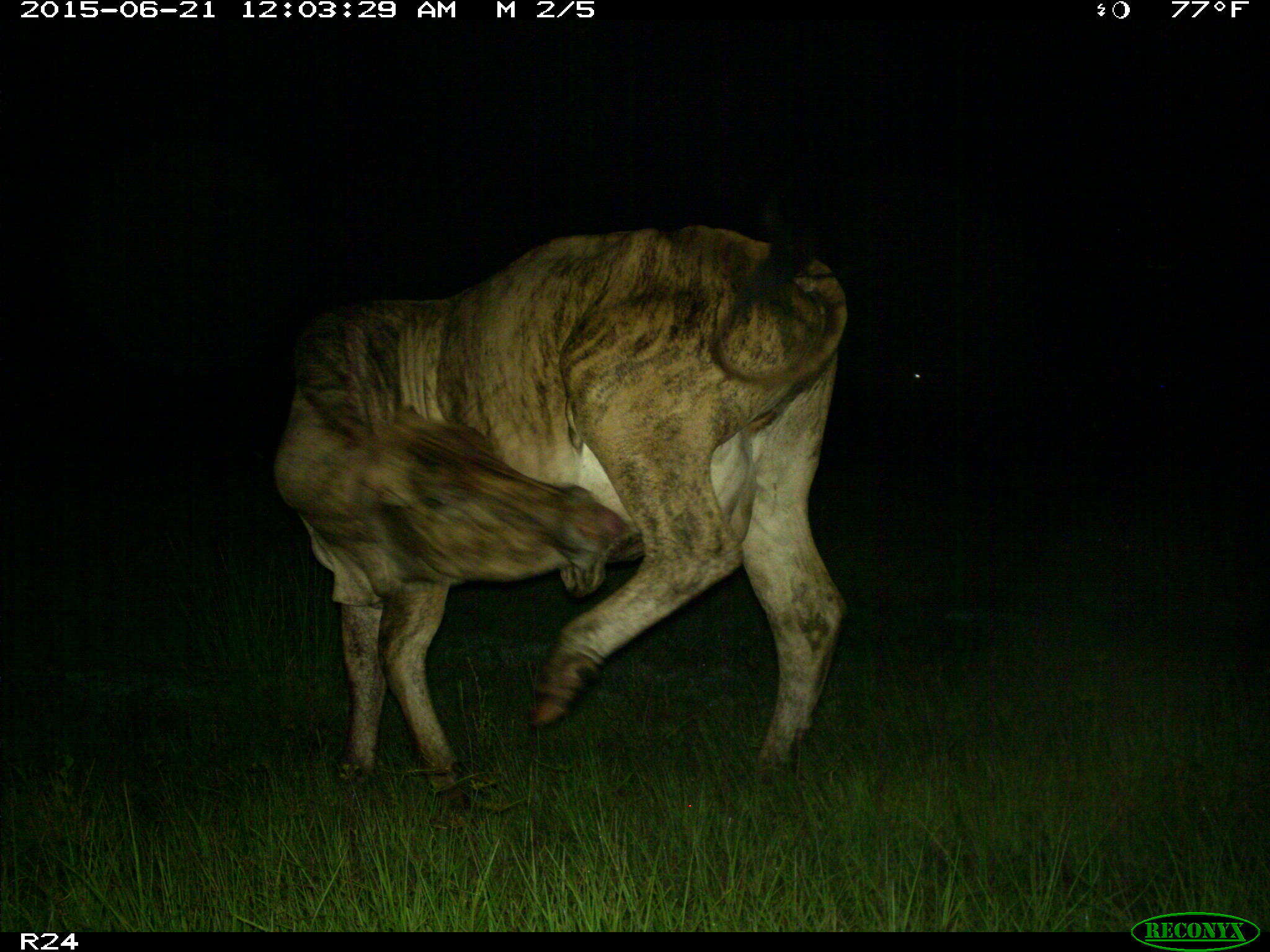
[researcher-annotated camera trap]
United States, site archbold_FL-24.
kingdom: Animalia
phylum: Chordata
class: Mammalia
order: Artiodactyla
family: Bovidae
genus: Bos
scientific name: Bos taurus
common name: domestic cow